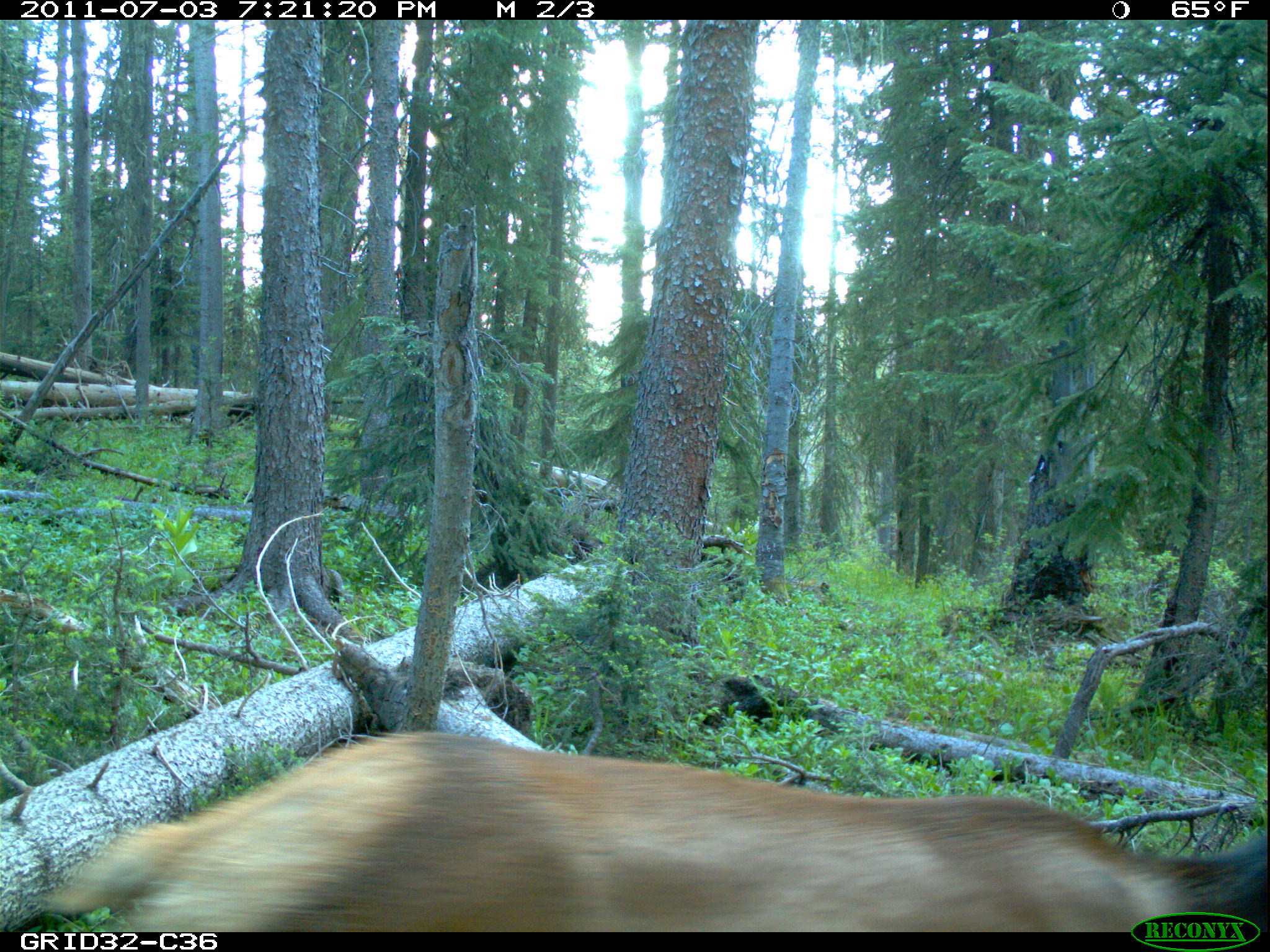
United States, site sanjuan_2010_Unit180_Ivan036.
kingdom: Animalia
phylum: Chordata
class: Mammalia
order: Artiodactyla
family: Cervidae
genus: Cervus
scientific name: Cervus elaphus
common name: red deer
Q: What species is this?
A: Cervus elaphus (red deer).